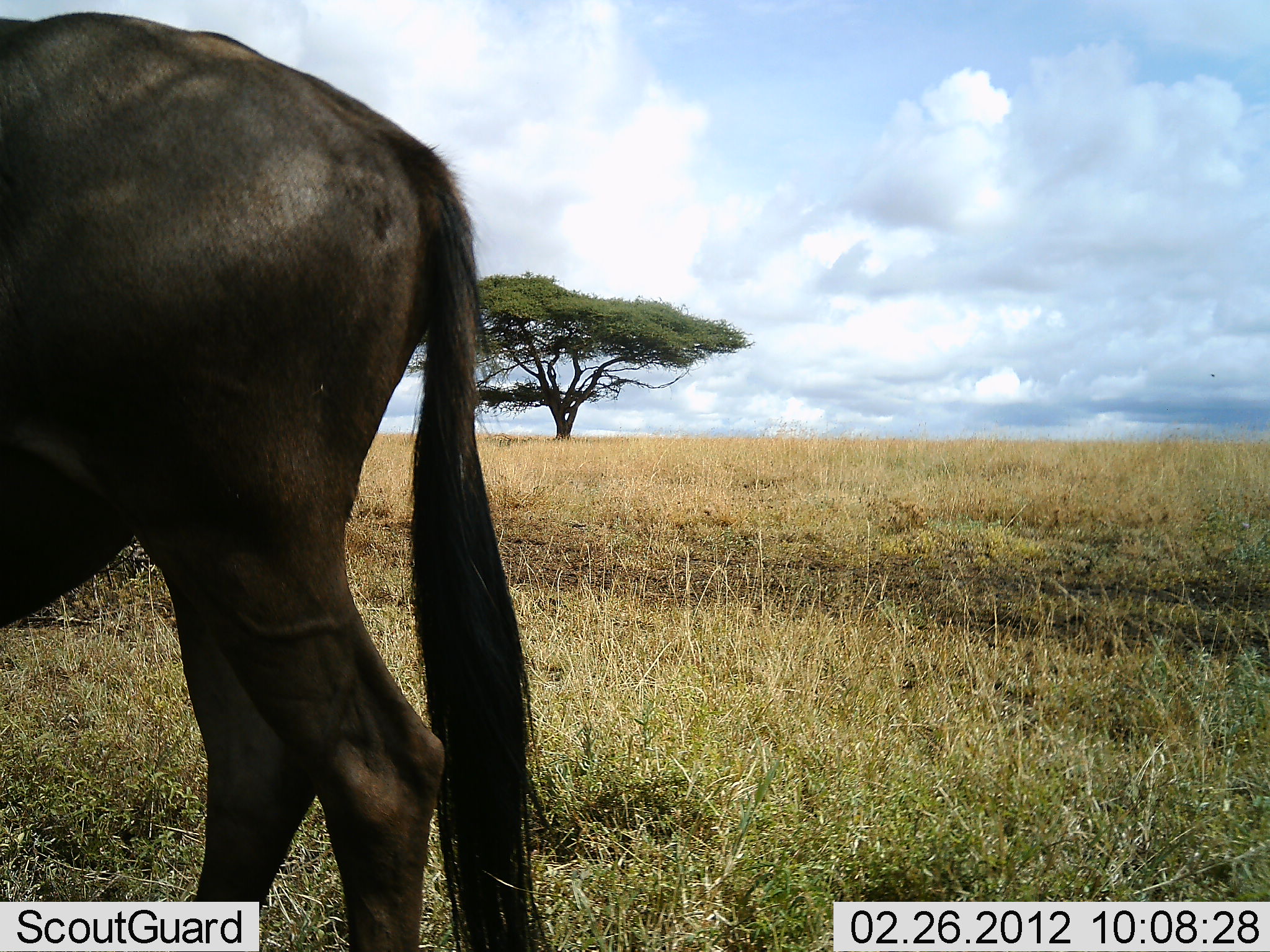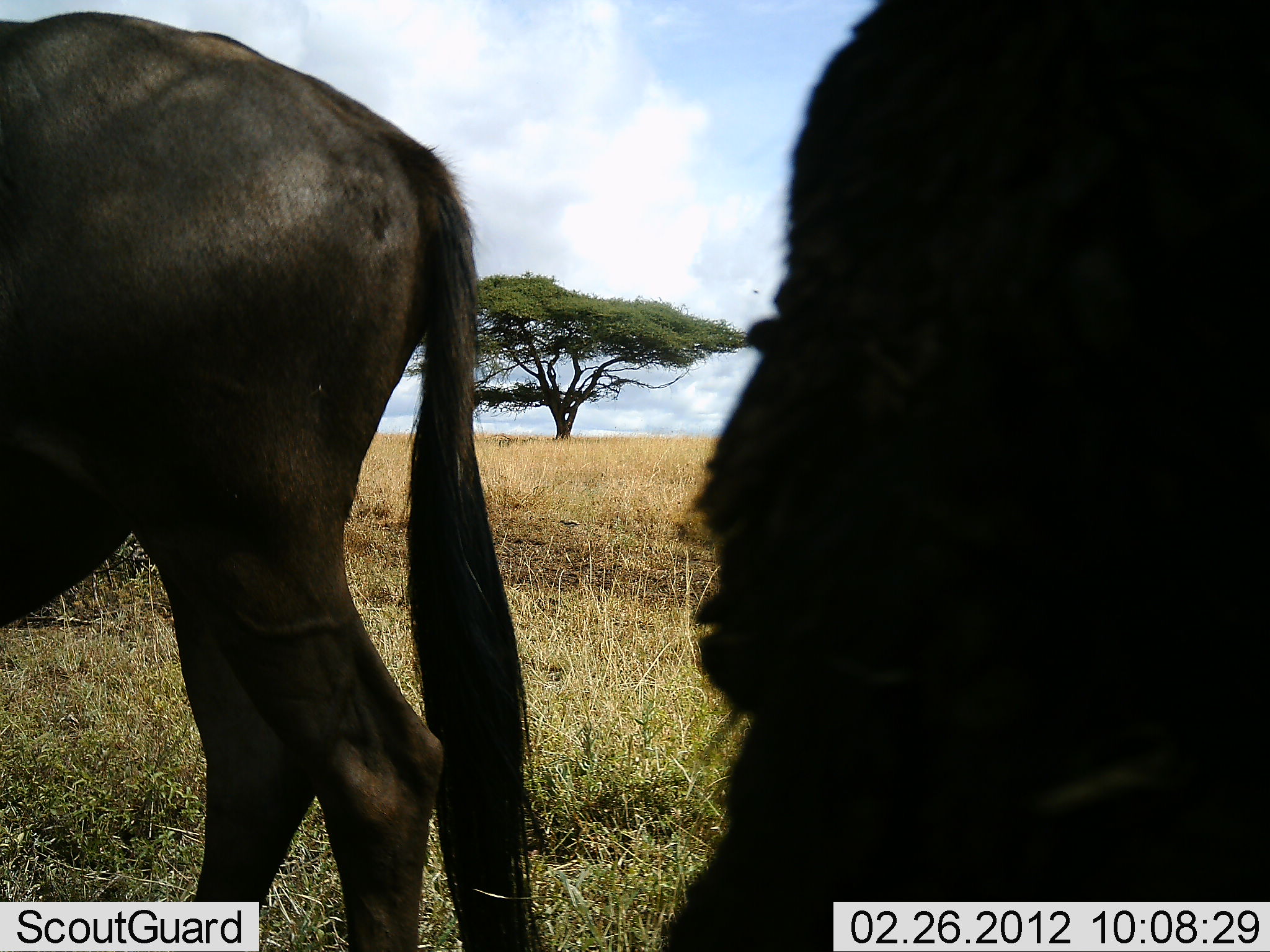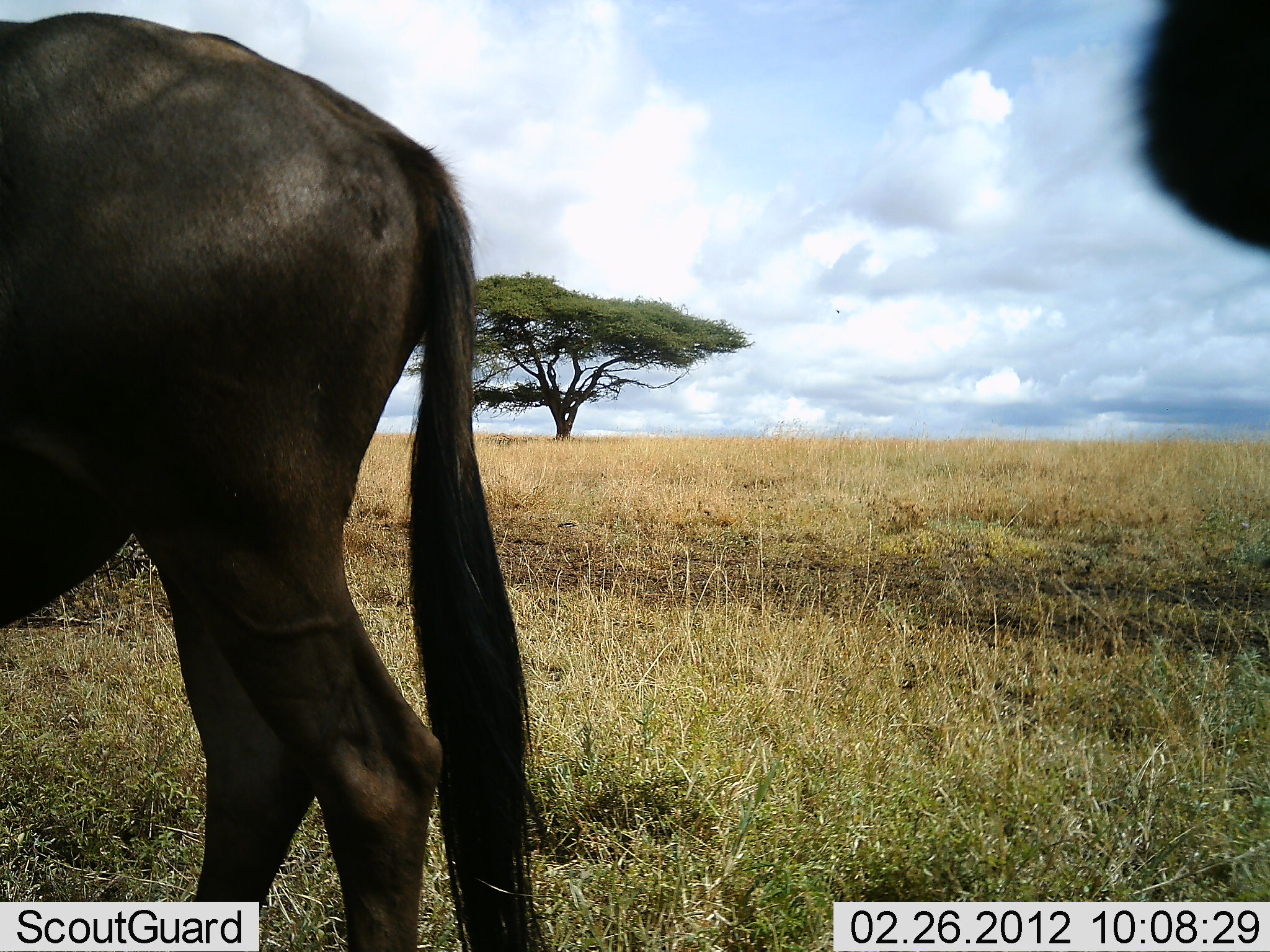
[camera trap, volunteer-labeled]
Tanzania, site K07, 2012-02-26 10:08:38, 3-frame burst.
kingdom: Animalia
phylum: Chordata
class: Mammalia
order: Artiodactyla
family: Bovidae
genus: Connochaetes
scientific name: Connochaetes taurinus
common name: blue wildebeest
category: wildebeest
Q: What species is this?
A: Wildebeest (blue wildebeest) (Connochaetes taurinus).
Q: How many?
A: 2.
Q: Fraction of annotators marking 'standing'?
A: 90%.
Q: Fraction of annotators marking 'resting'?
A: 0%.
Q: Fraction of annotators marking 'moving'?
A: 33%.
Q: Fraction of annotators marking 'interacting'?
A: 0%.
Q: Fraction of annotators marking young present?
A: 0%.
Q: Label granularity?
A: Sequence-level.